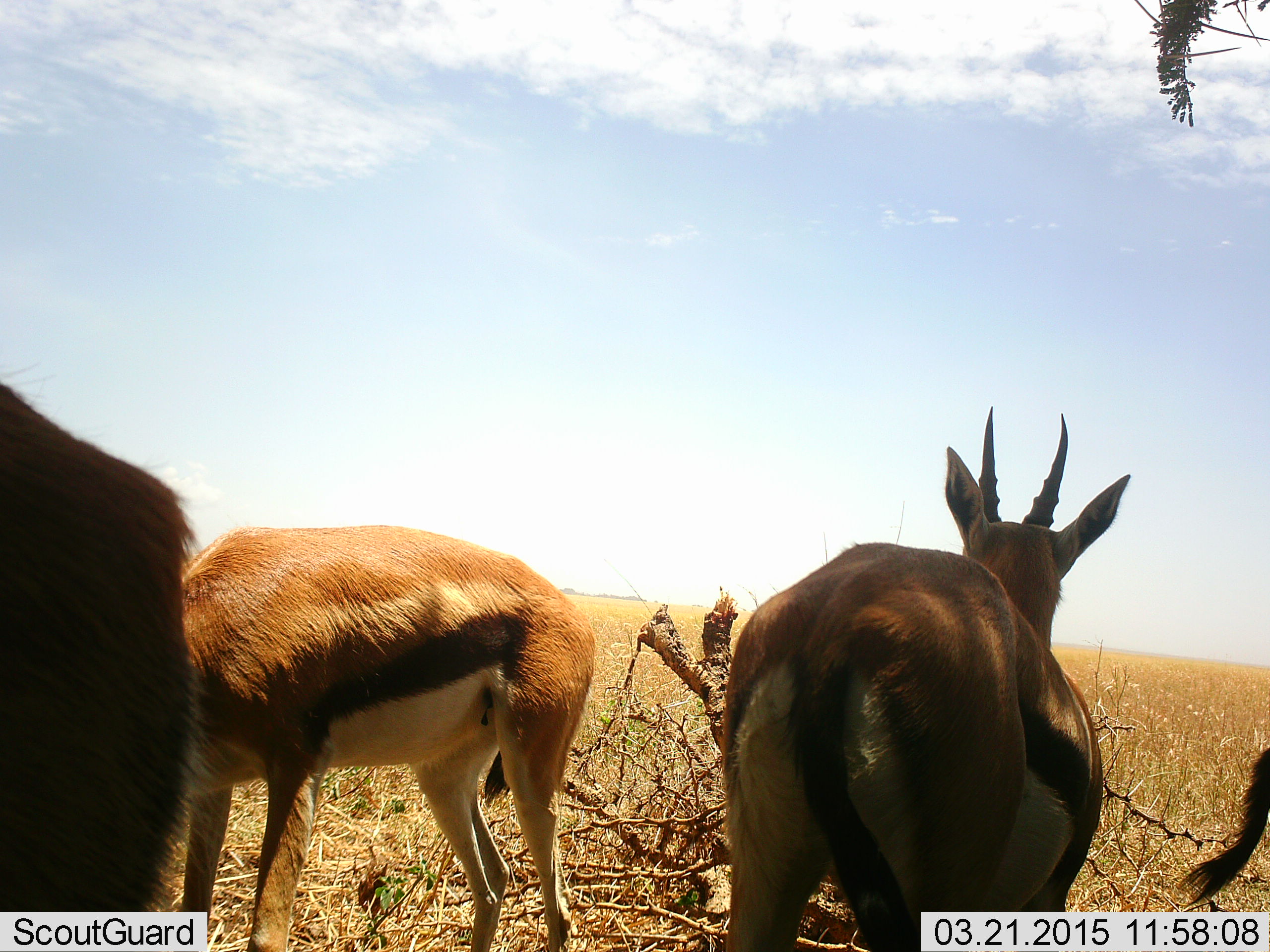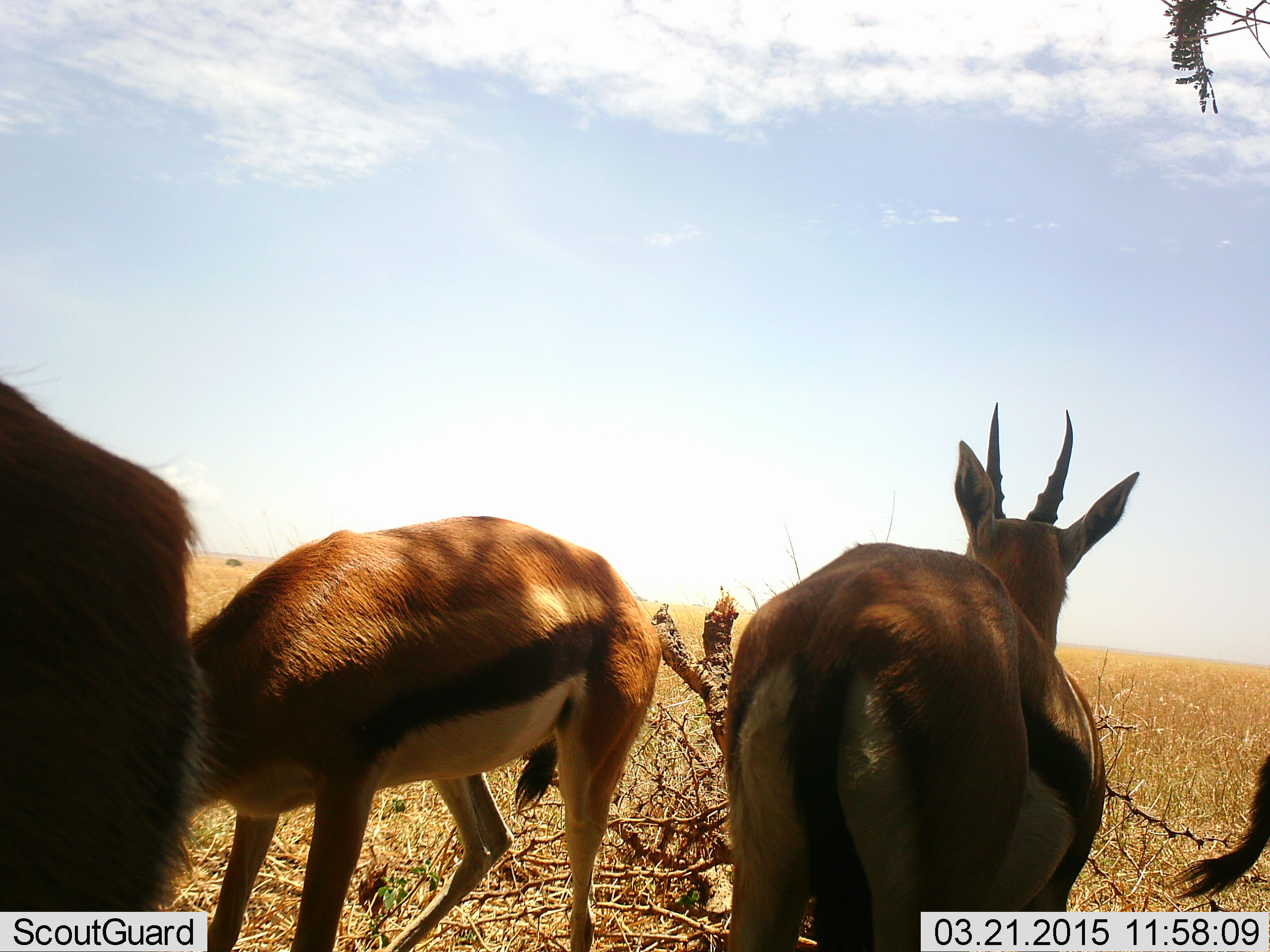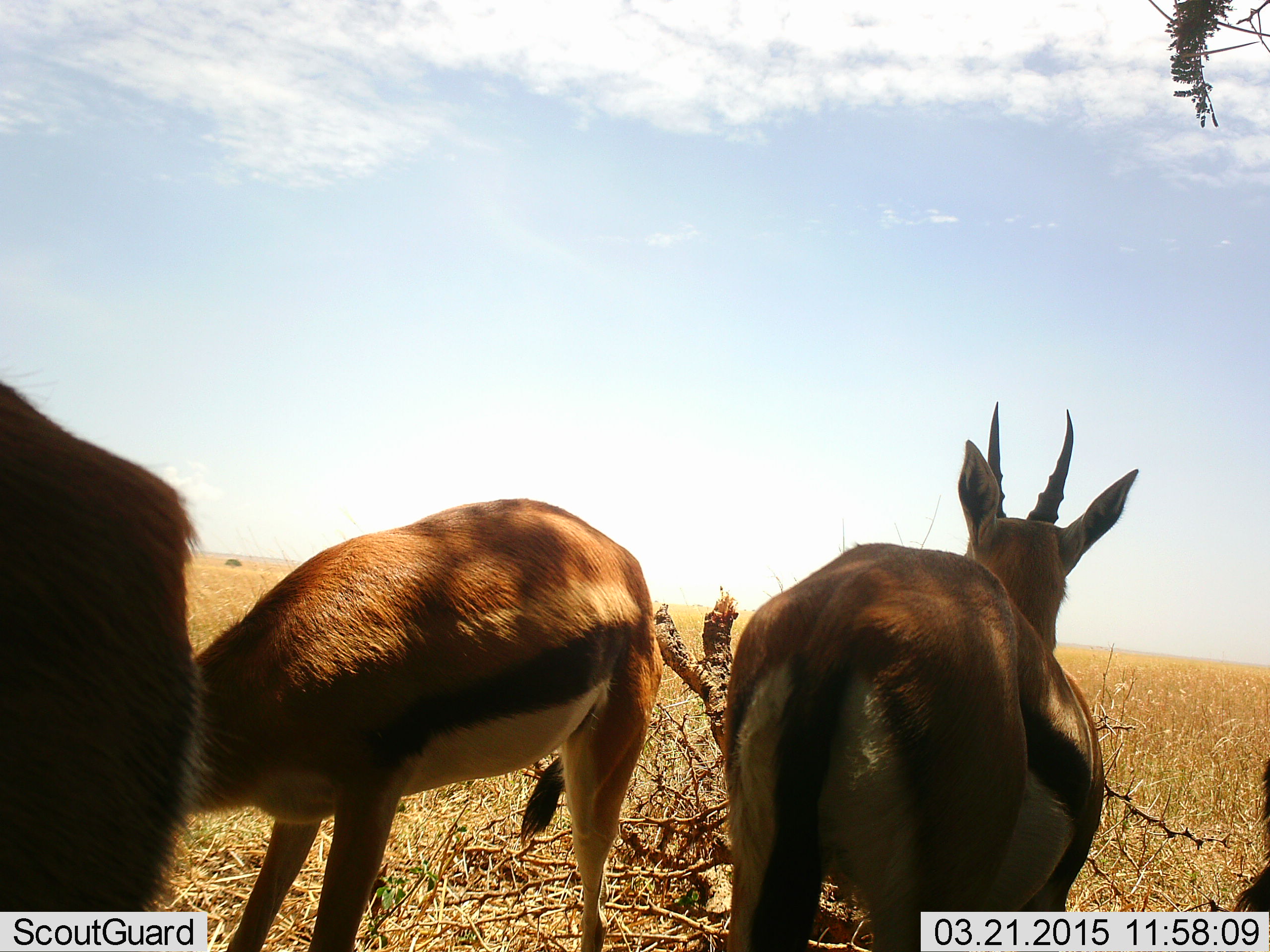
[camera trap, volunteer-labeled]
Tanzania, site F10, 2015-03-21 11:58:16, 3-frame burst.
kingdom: Animalia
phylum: Chordata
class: Mammalia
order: Artiodactyla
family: Bovidae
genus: Eudorcas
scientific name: Eudorcas thomsonii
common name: thomson's gazelle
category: gazellethomsons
Gazellethomsons (thomson's gazelle) (Eudorcas thomsonii), count 4. Behavior (volunteer vote fractions): standing 90%, resting 10%, moving 0%, interacting 10%. Young present (vote fraction): 0%. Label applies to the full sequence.